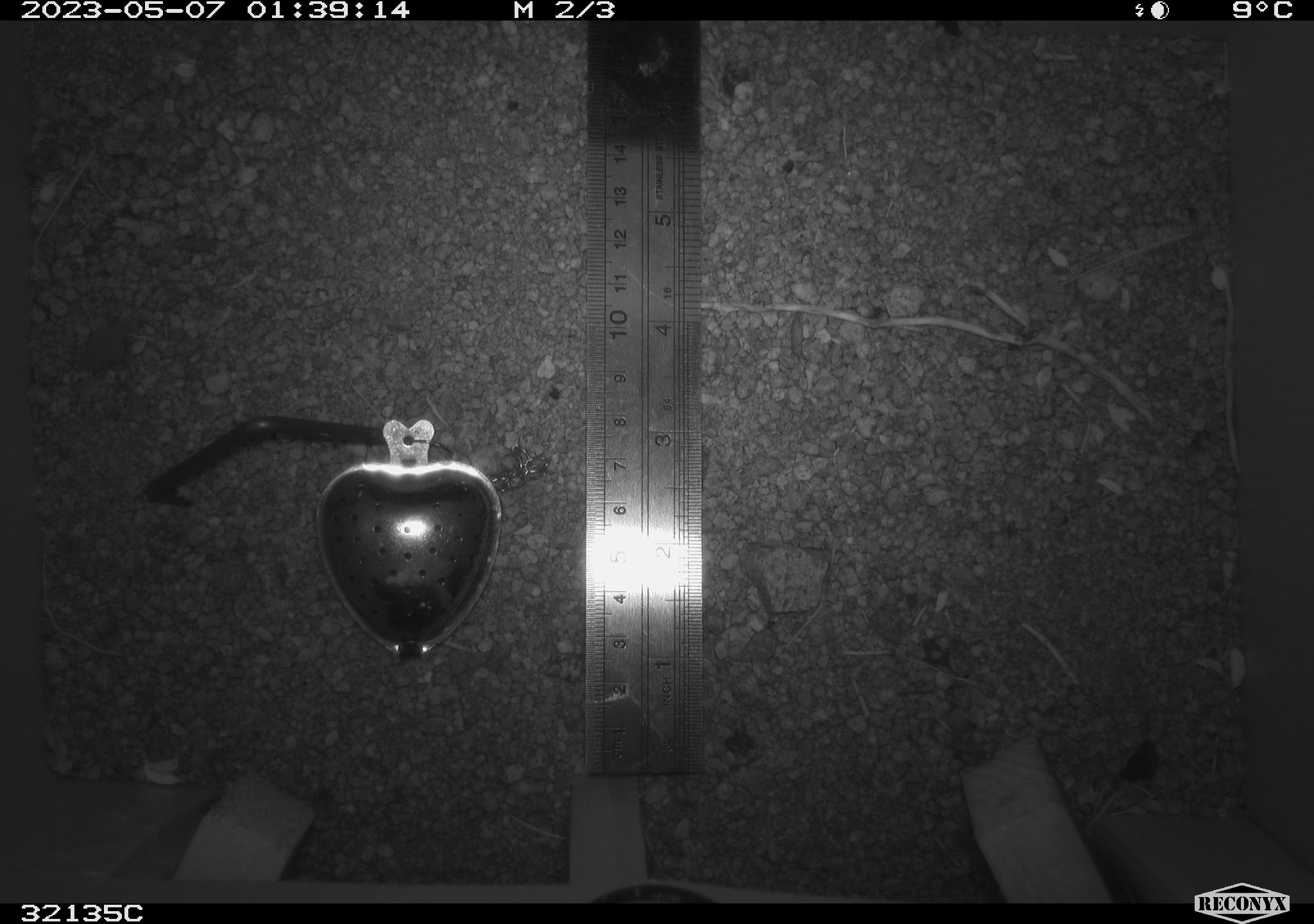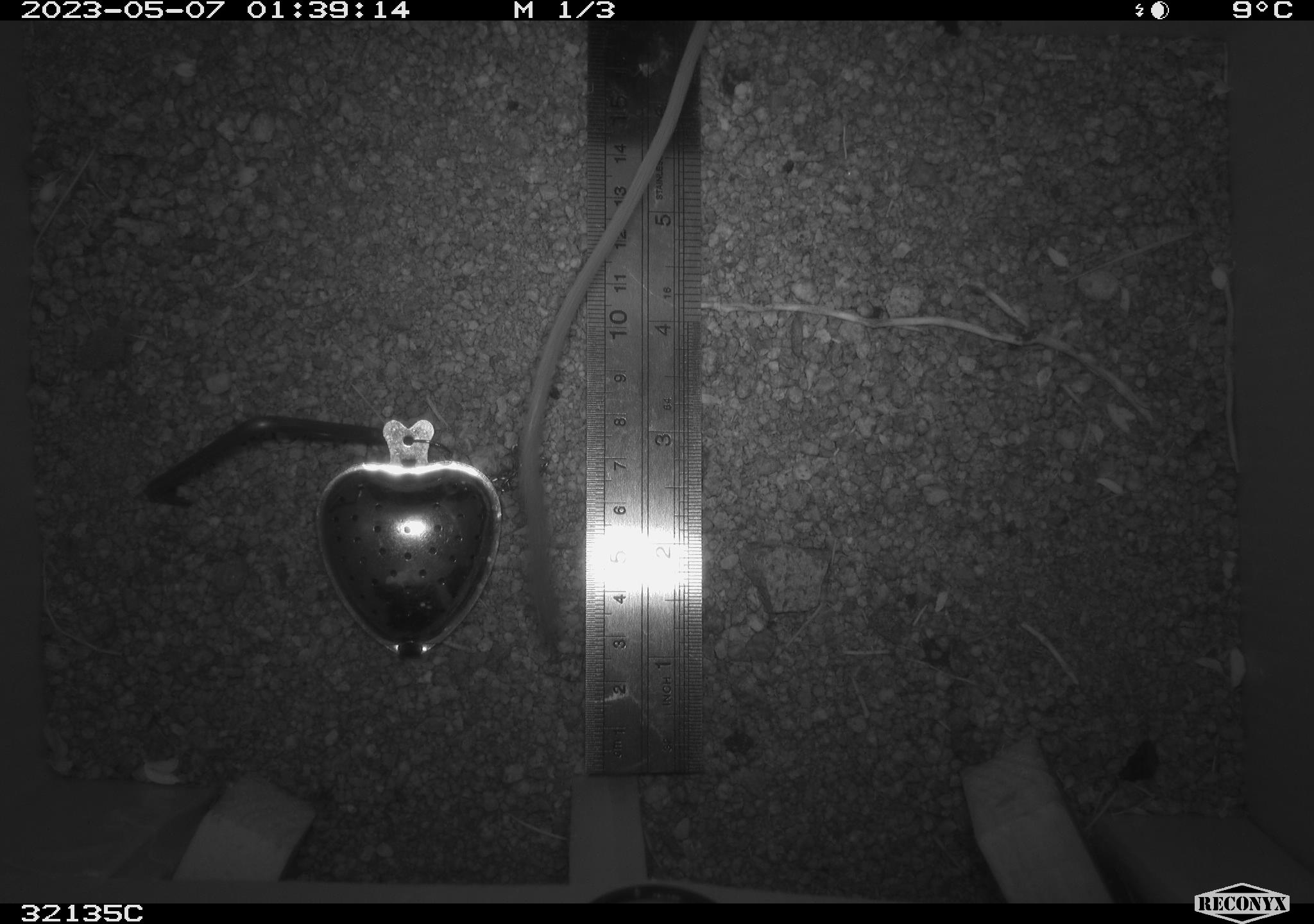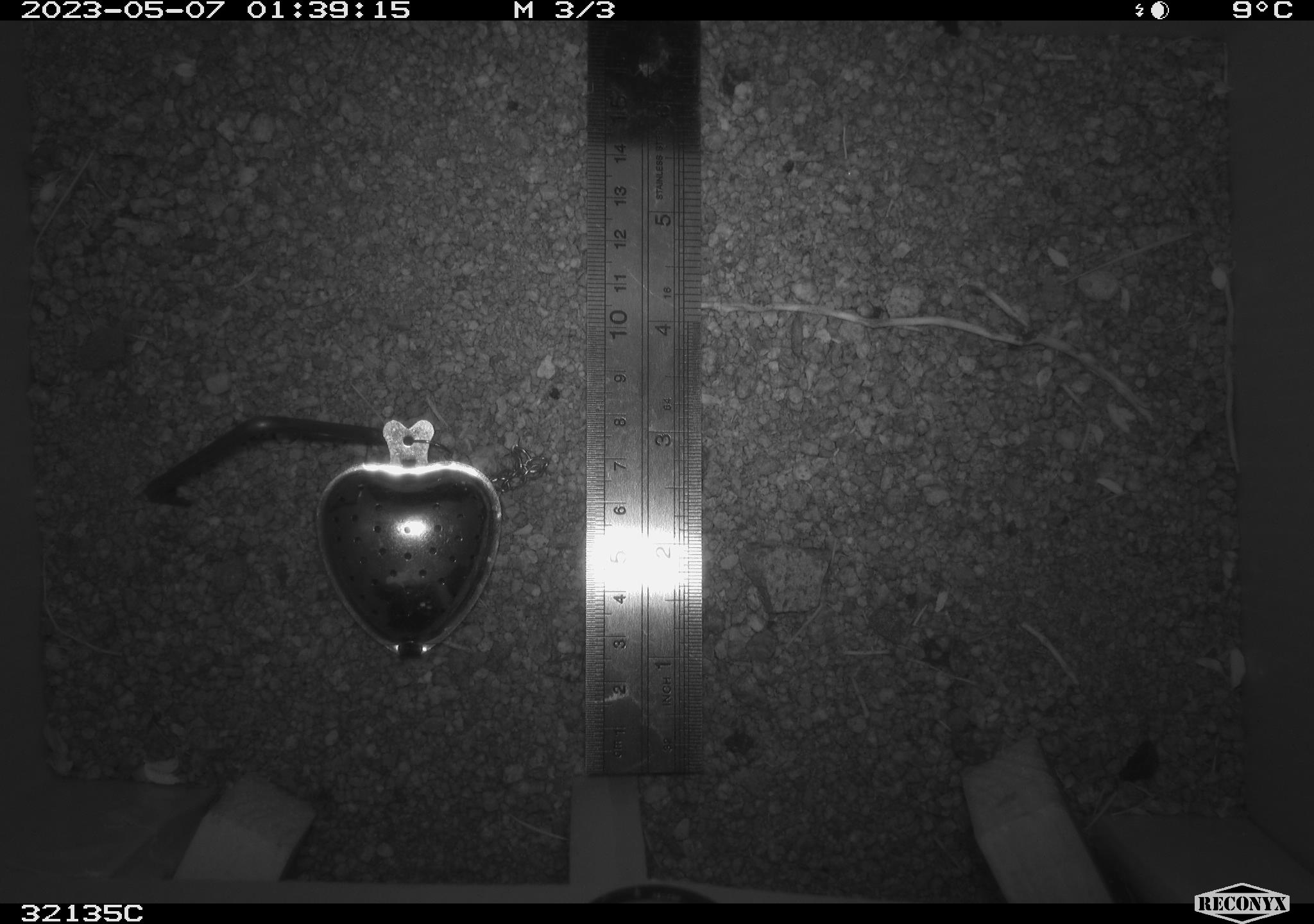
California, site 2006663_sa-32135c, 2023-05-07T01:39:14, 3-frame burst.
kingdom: Animalia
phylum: Chordata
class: Mammalia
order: Rodentia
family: Heteromyidae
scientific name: Heteromyidae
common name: kangaroo rats and pocket mice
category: heteromyidae family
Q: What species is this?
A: Heteromyidae family (kangaroo rats and pocket mice) (Heteromyidae).